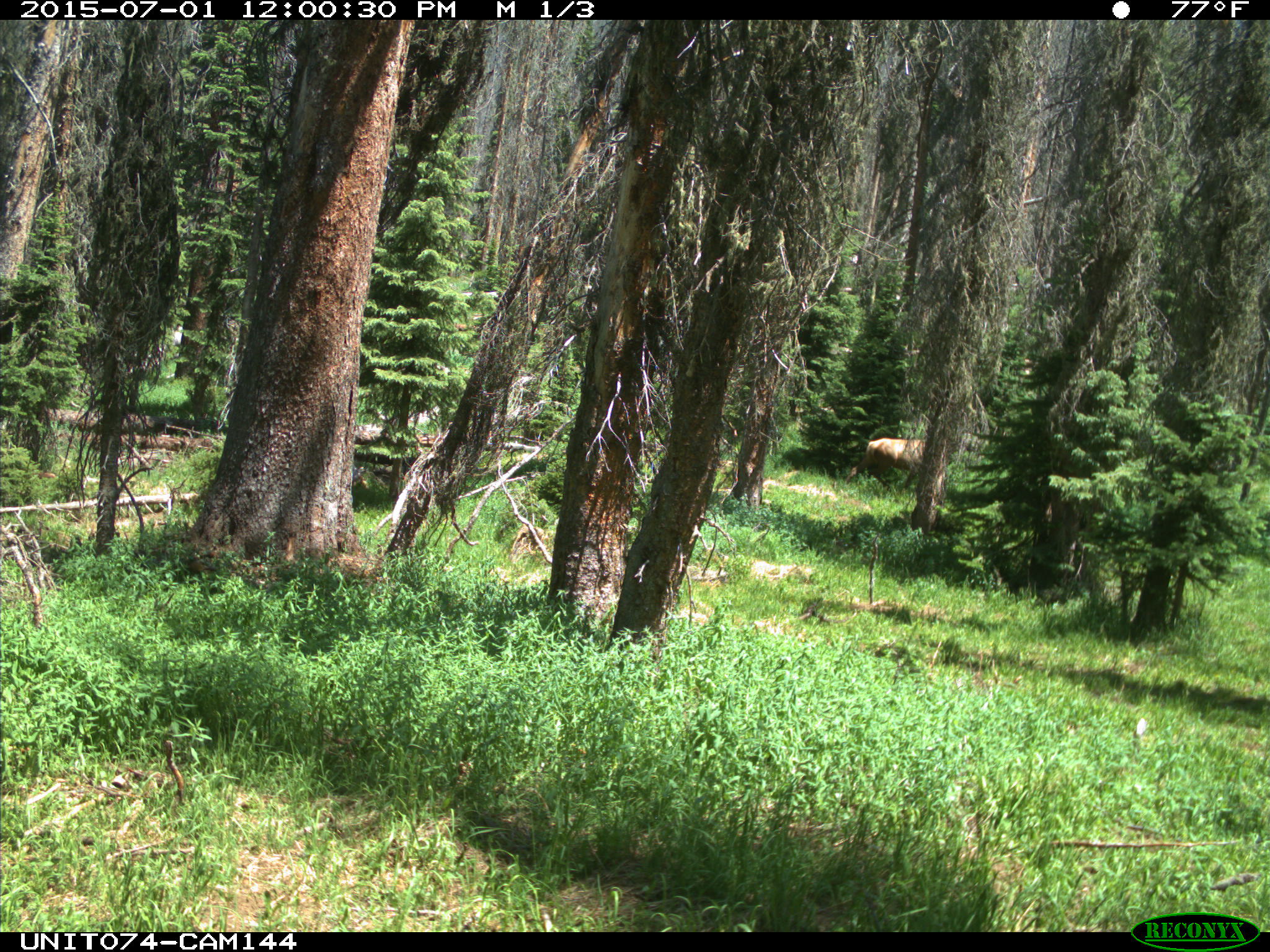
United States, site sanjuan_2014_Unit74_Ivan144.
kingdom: Animalia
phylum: Chordata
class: Mammalia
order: Artiodactyla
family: Cervidae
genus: Cervus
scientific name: Cervus elaphus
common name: red deer